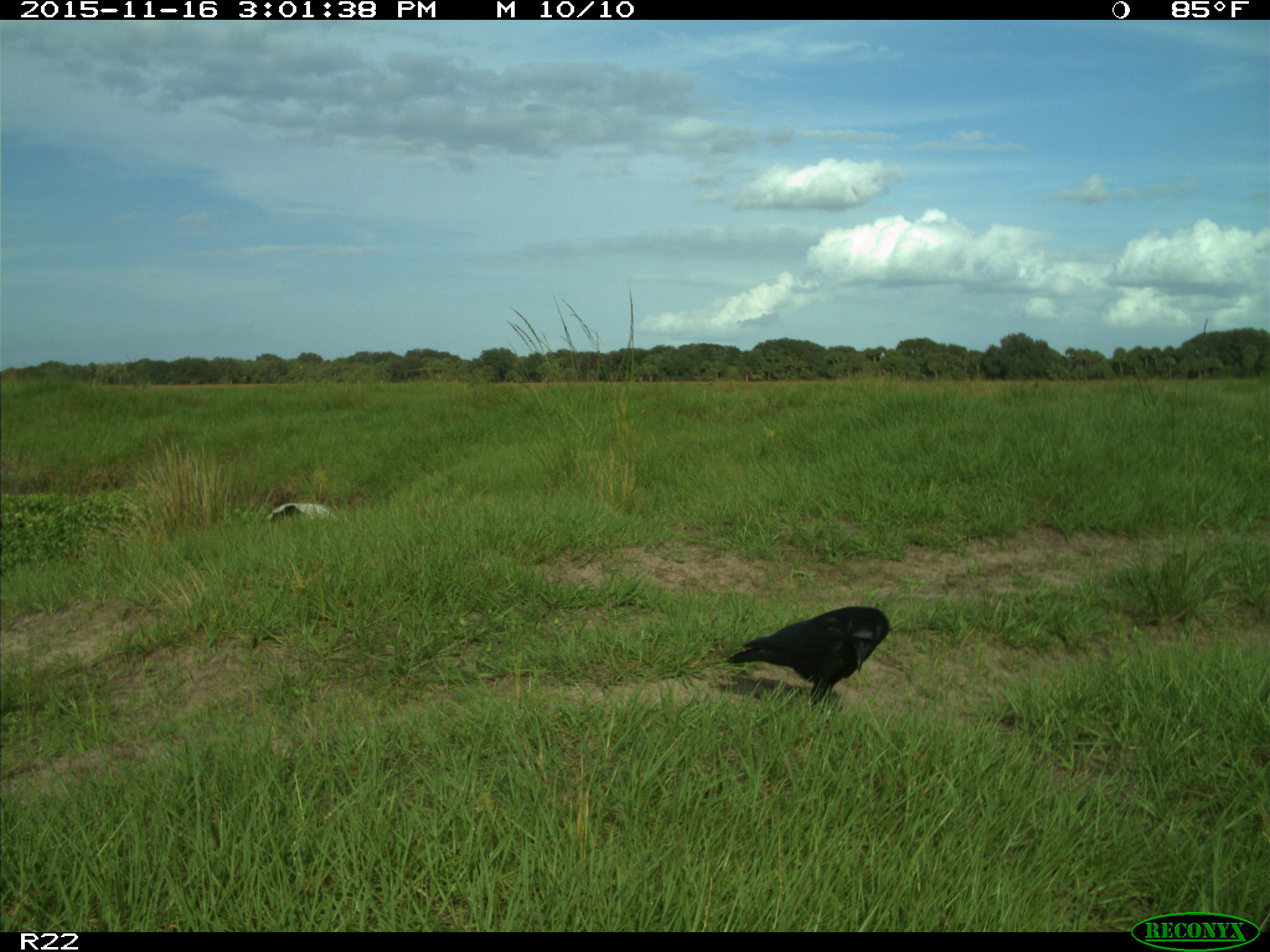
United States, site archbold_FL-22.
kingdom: Animalia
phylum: Chordata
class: Aves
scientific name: Aves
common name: birds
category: unidentified bird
Unidentified bird (birds) (Aves).